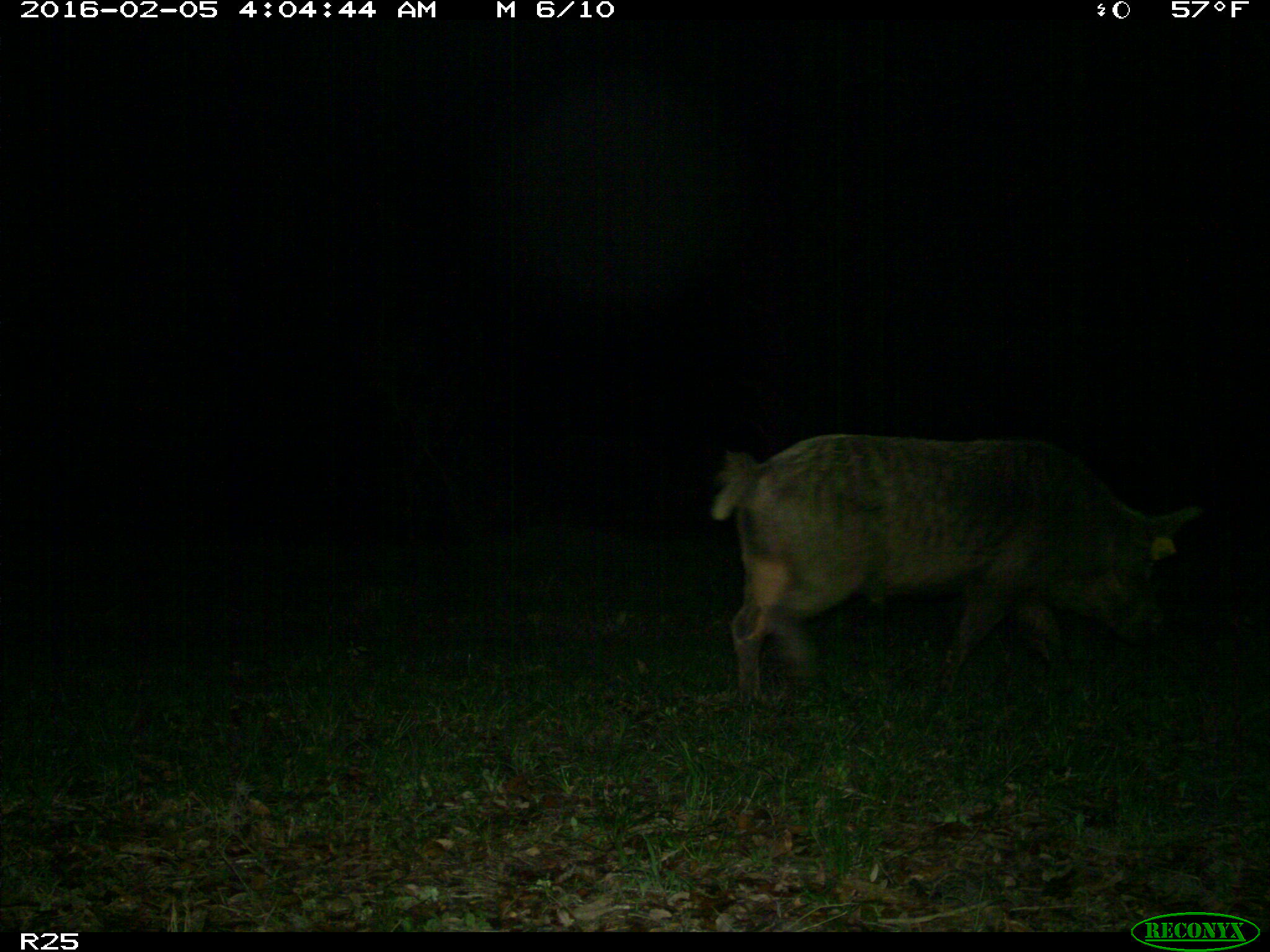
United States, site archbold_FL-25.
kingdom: Animalia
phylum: Chordata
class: Mammalia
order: Artiodactyla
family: Suidae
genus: Sus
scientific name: Sus scrofa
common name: wild boar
Sus scrofa (wild boar).